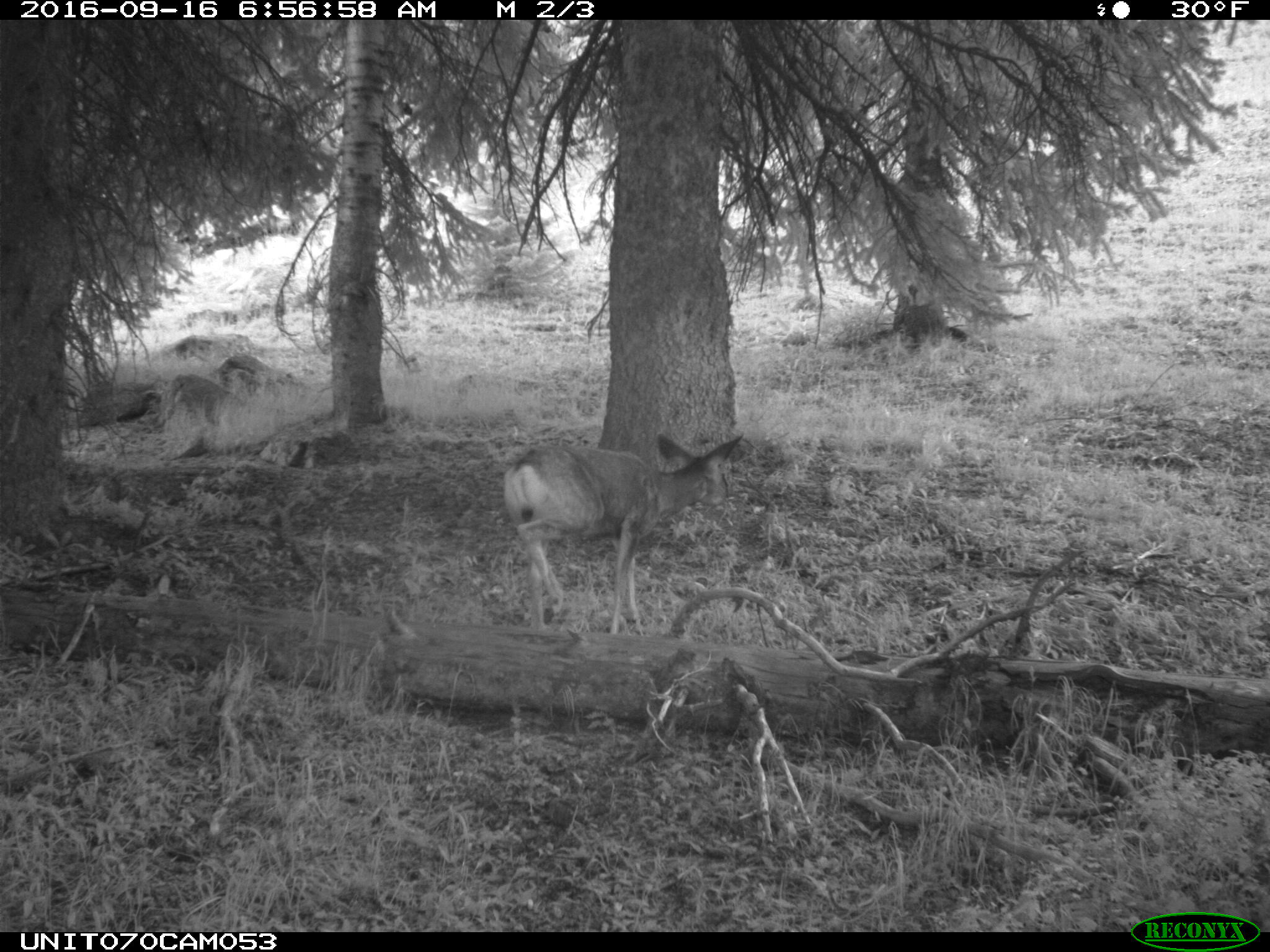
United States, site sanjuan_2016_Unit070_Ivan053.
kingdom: Animalia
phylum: Chordata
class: Mammalia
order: Artiodactyla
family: Cervidae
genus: Odocoileus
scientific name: Odocoileus hemionus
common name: mule deer